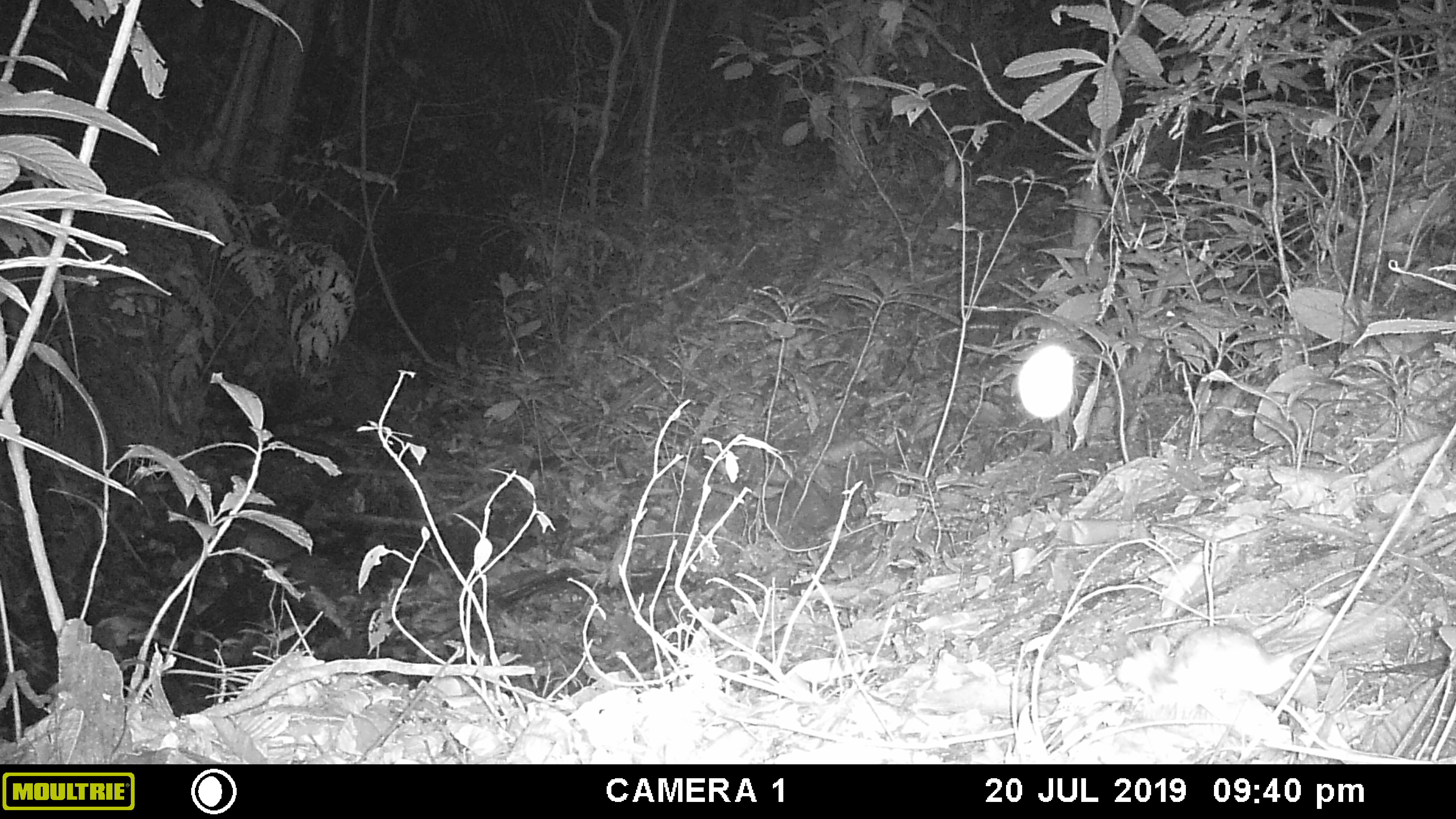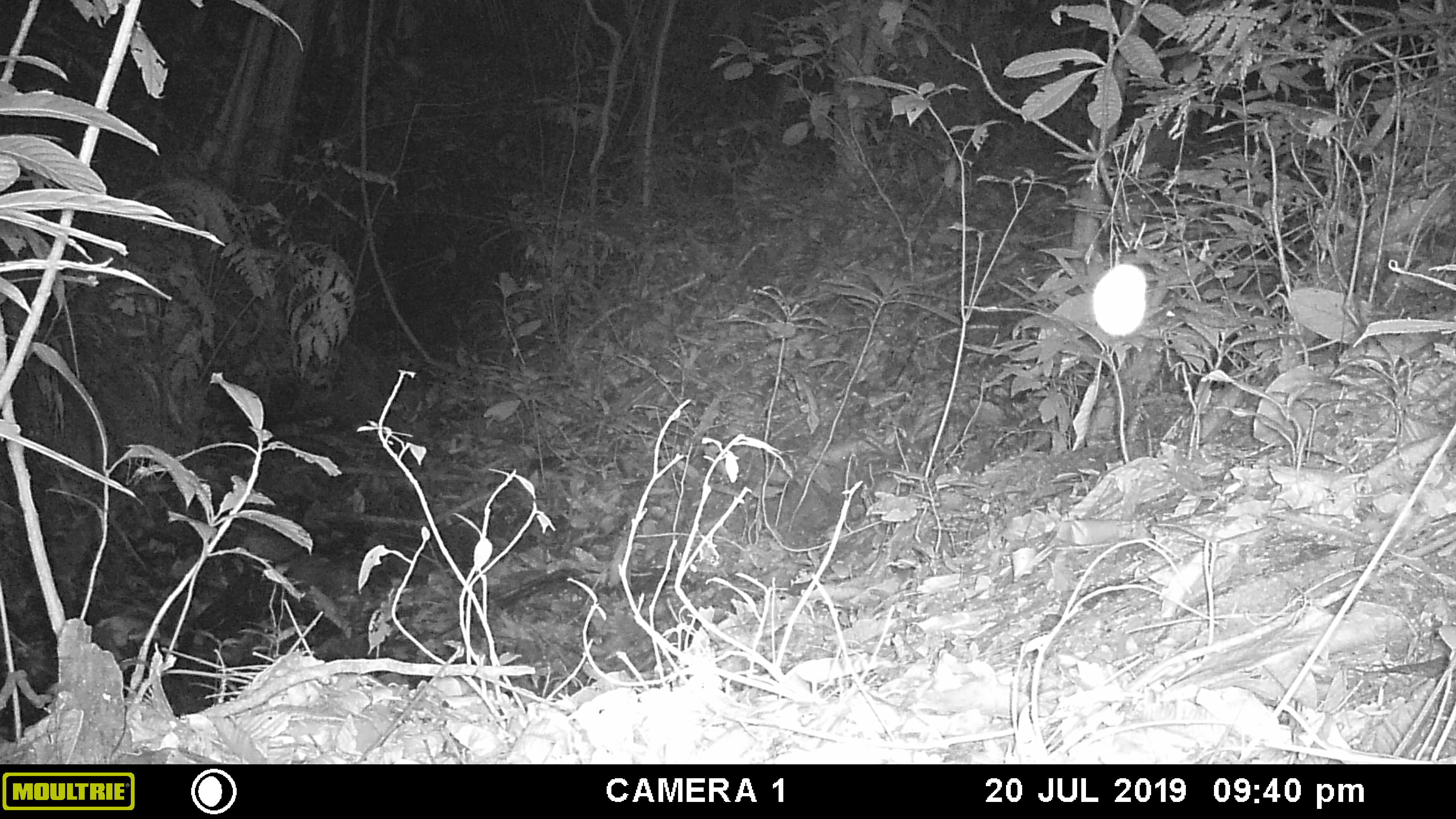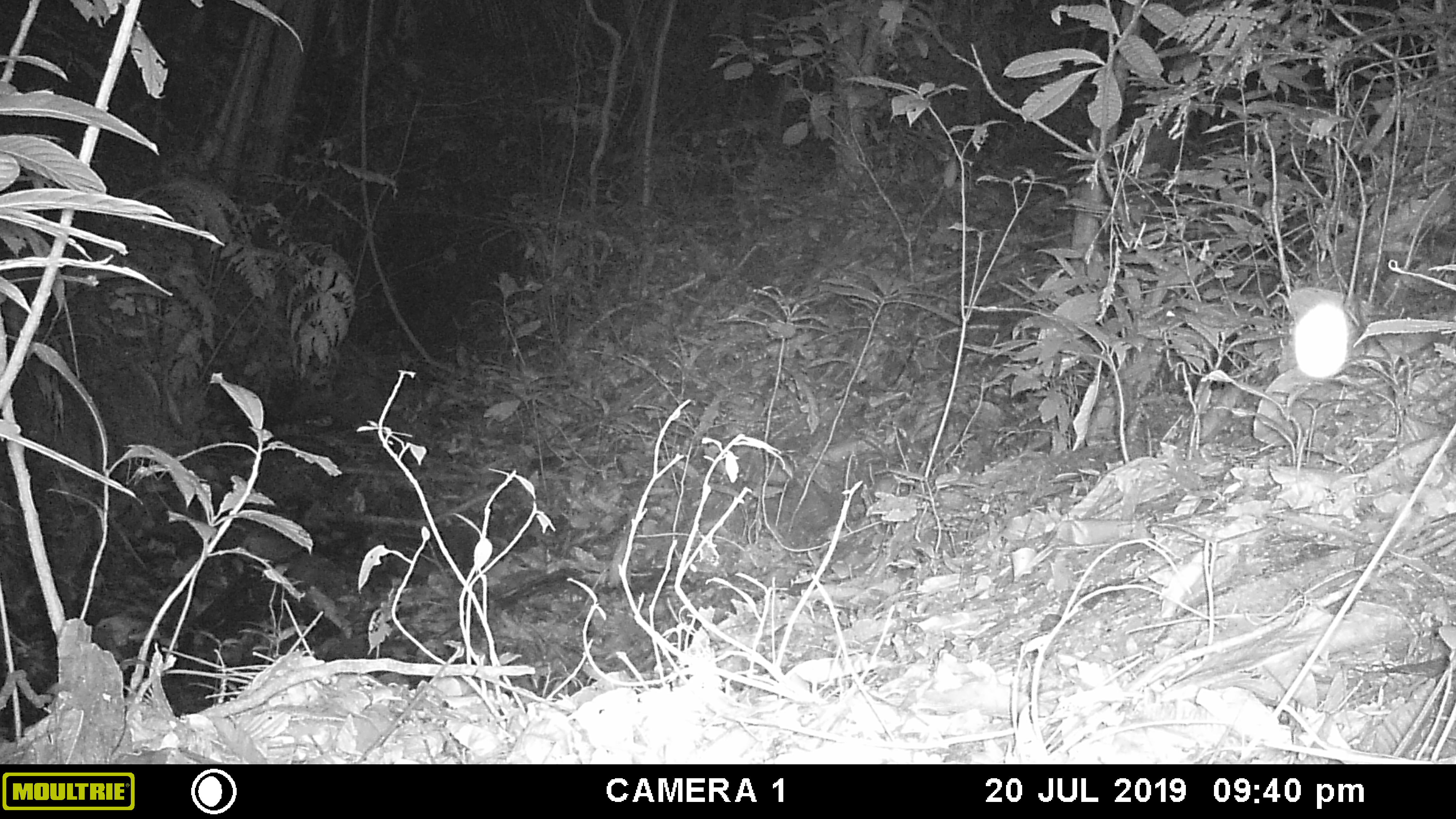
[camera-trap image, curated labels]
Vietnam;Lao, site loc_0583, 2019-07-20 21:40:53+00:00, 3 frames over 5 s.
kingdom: Animalia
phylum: Chordata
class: Mammalia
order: Rodentia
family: Muridae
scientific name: Muridae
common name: old-world mice and rats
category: unidentified murid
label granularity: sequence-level